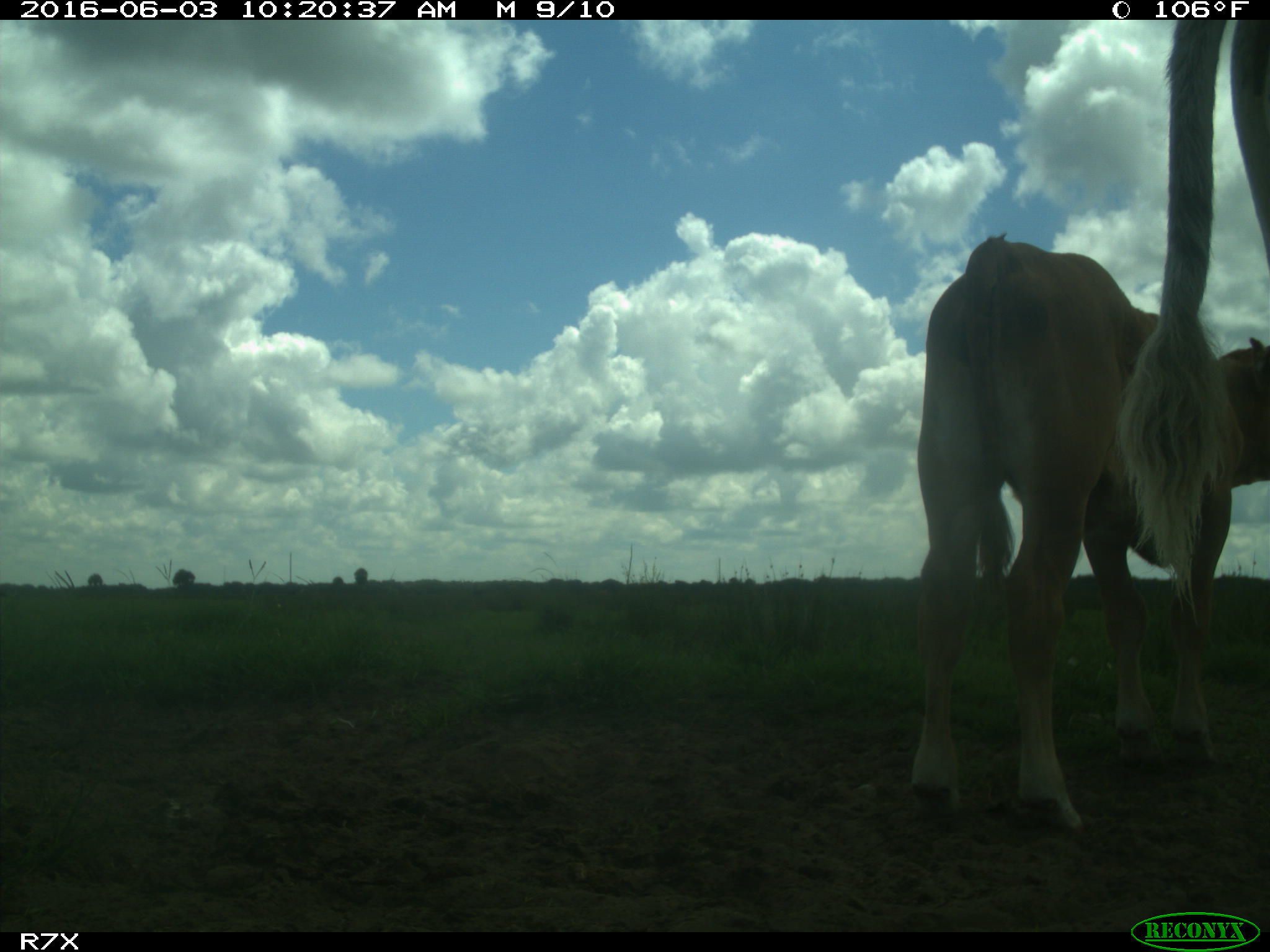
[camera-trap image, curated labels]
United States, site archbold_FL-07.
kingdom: Animalia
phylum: Chordata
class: Mammalia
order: Artiodactyla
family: Bovidae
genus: Bos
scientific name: Bos taurus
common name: domestic cow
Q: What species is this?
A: Bos taurus (domestic cow).